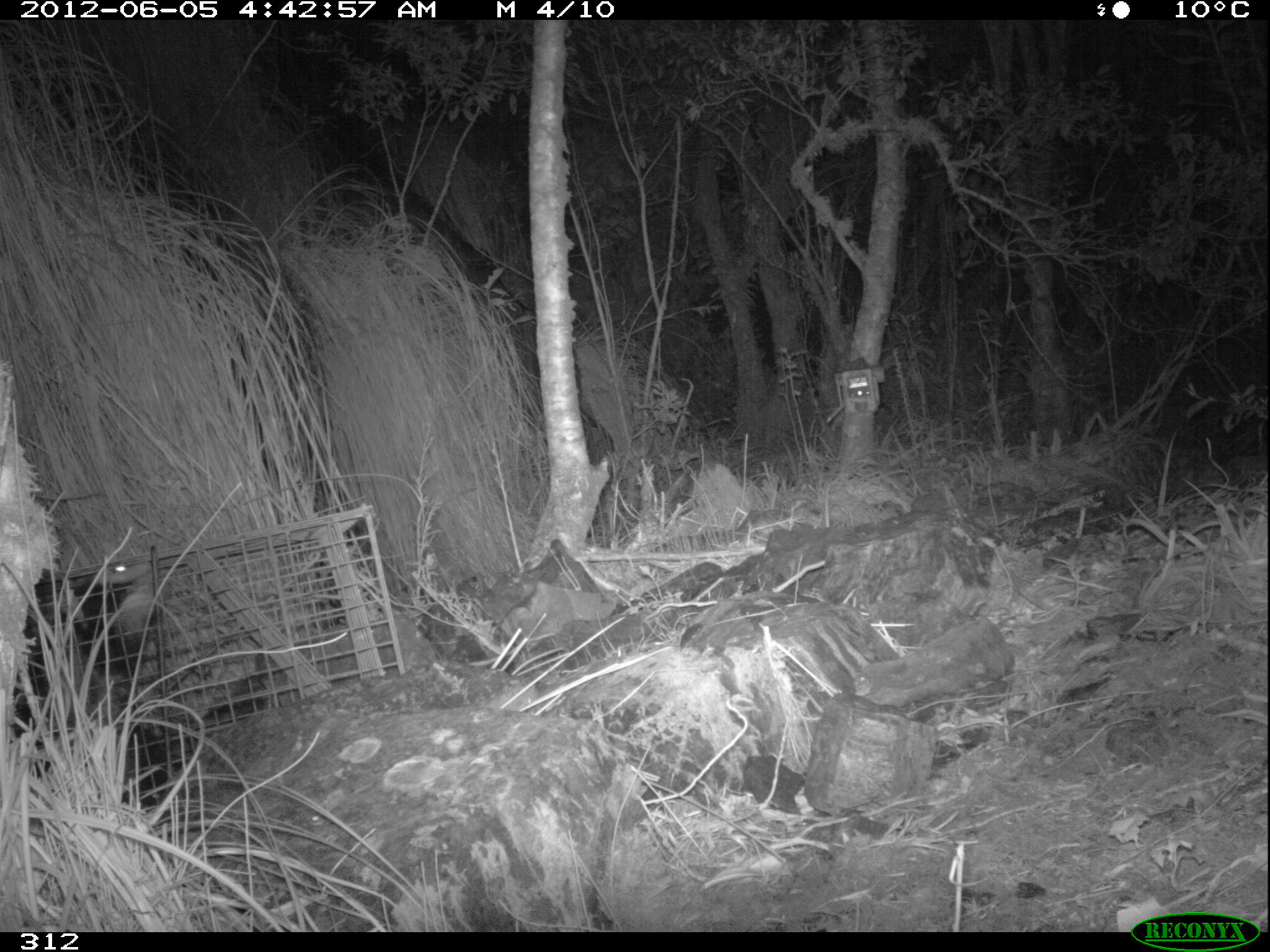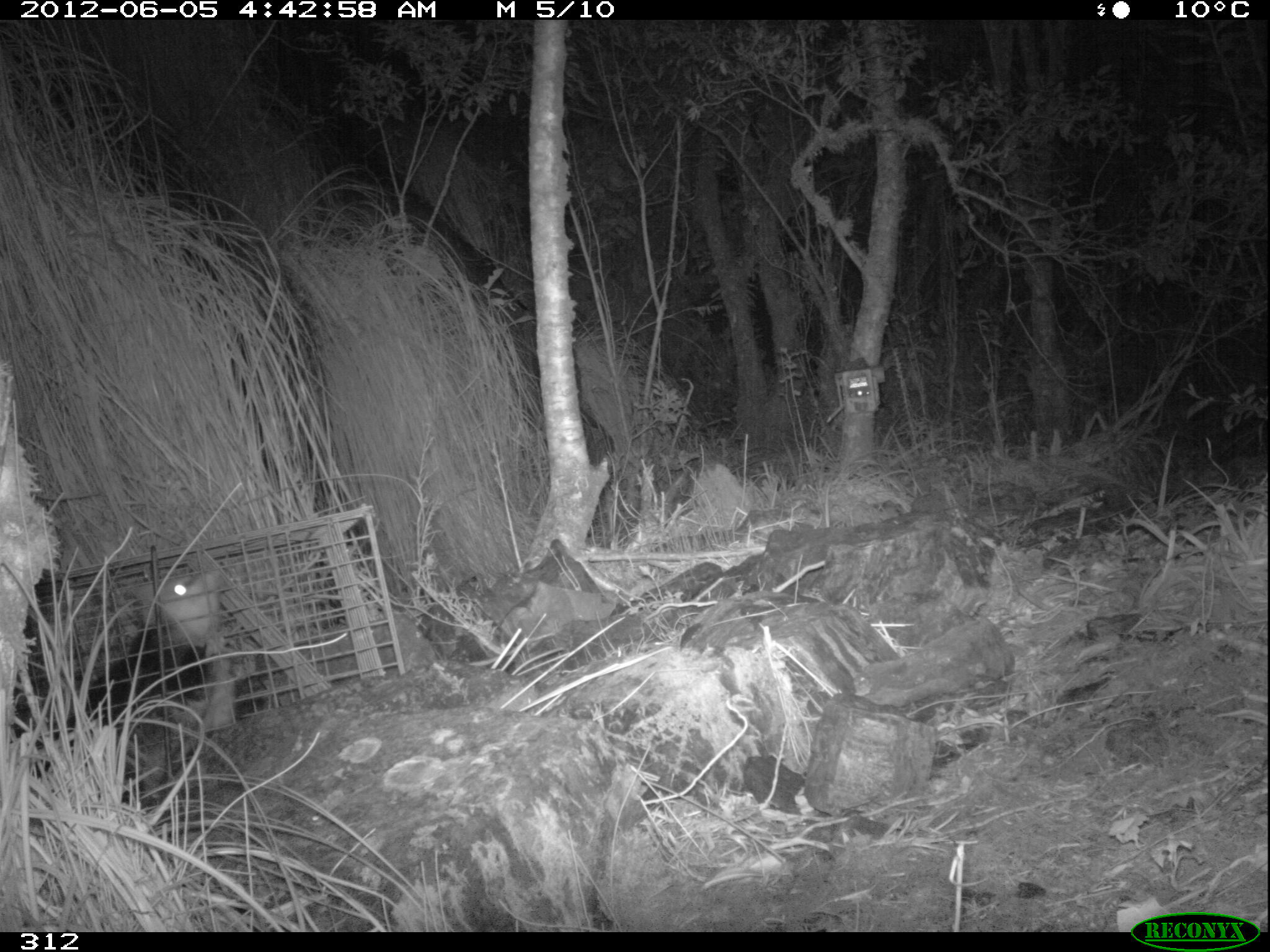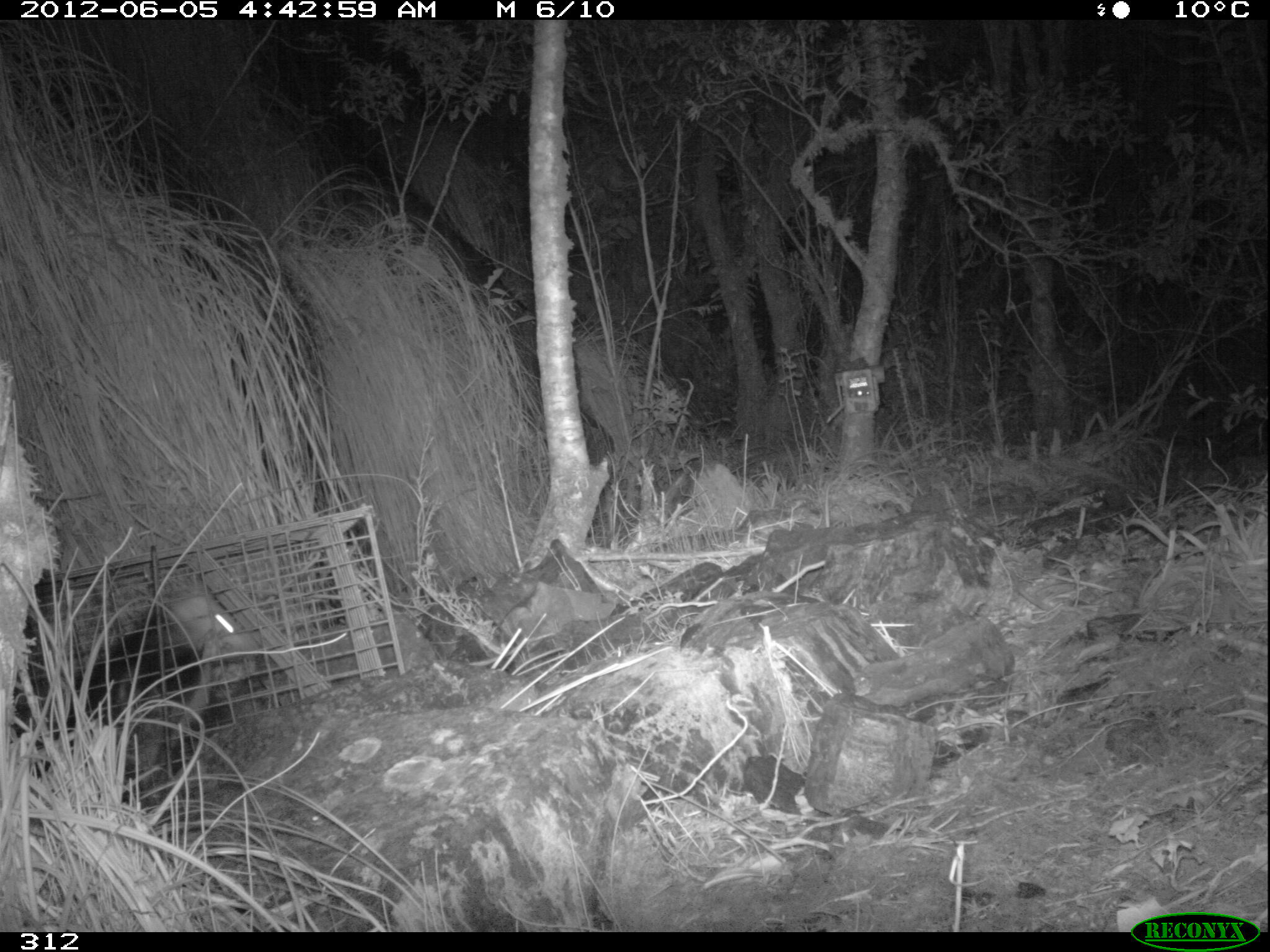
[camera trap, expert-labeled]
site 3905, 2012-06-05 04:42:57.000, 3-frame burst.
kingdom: Animalia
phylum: Chordata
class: Mammalia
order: Didelphimorphia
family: Didelphidae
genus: Didelphis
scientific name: Didelphis pernigra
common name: andean white-eared opossum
Didelphis pernigra (andean white-eared opossum).